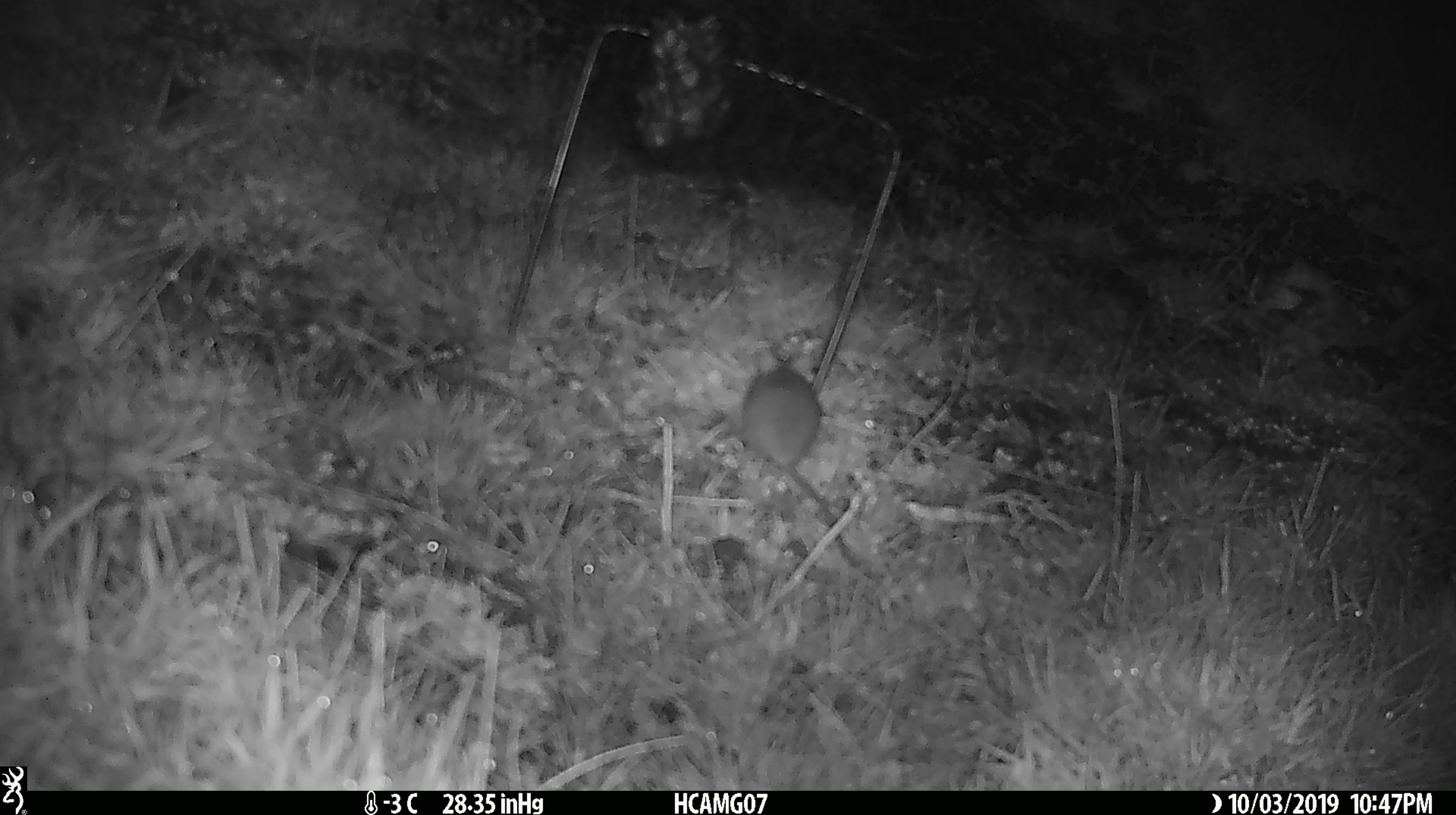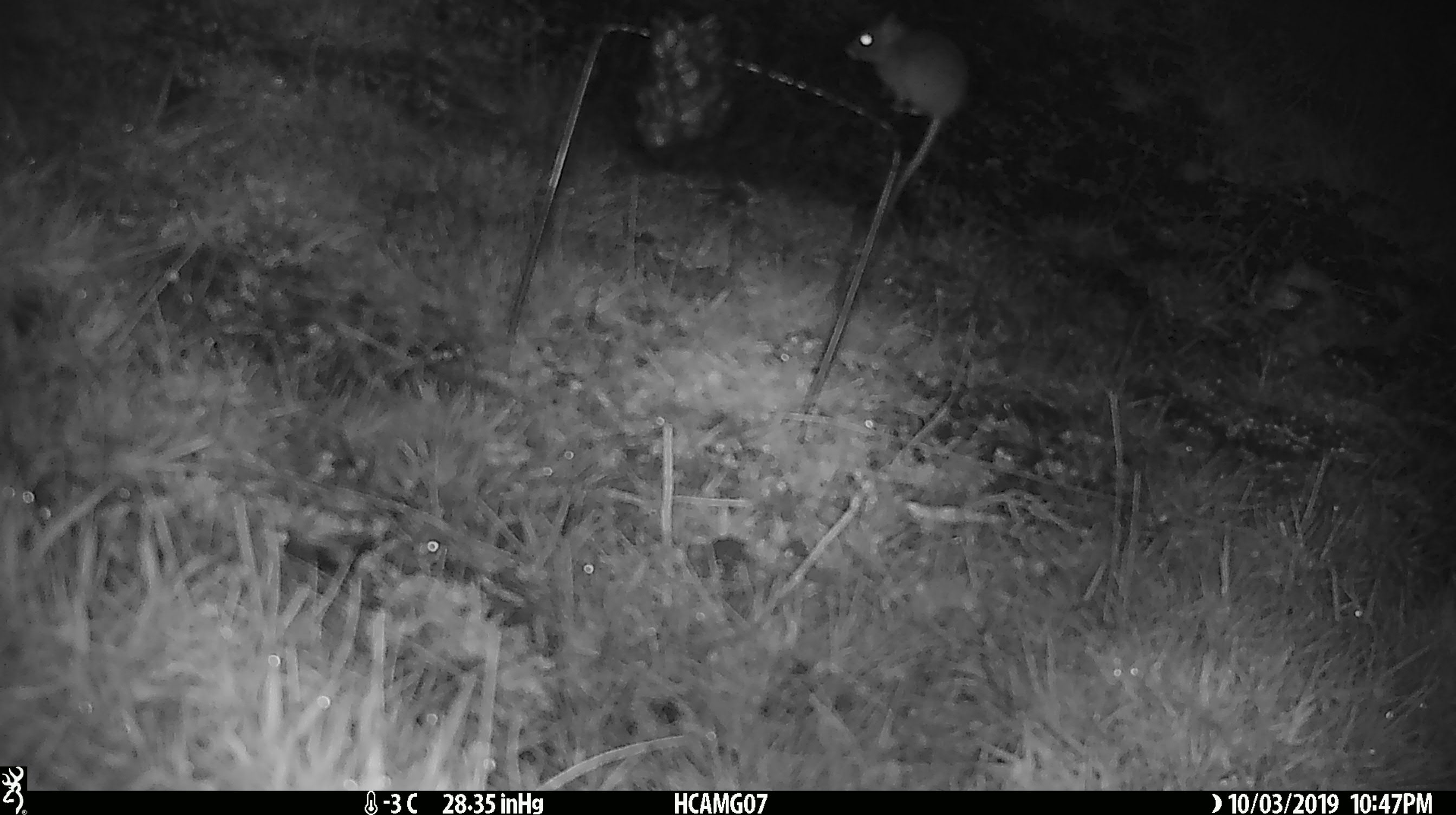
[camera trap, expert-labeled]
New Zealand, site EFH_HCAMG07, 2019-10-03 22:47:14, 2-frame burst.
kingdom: Animalia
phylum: Chordata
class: Mammalia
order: Rodentia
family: Muridae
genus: Mus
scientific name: Mus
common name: mouse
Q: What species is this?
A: Mouse (Mus).